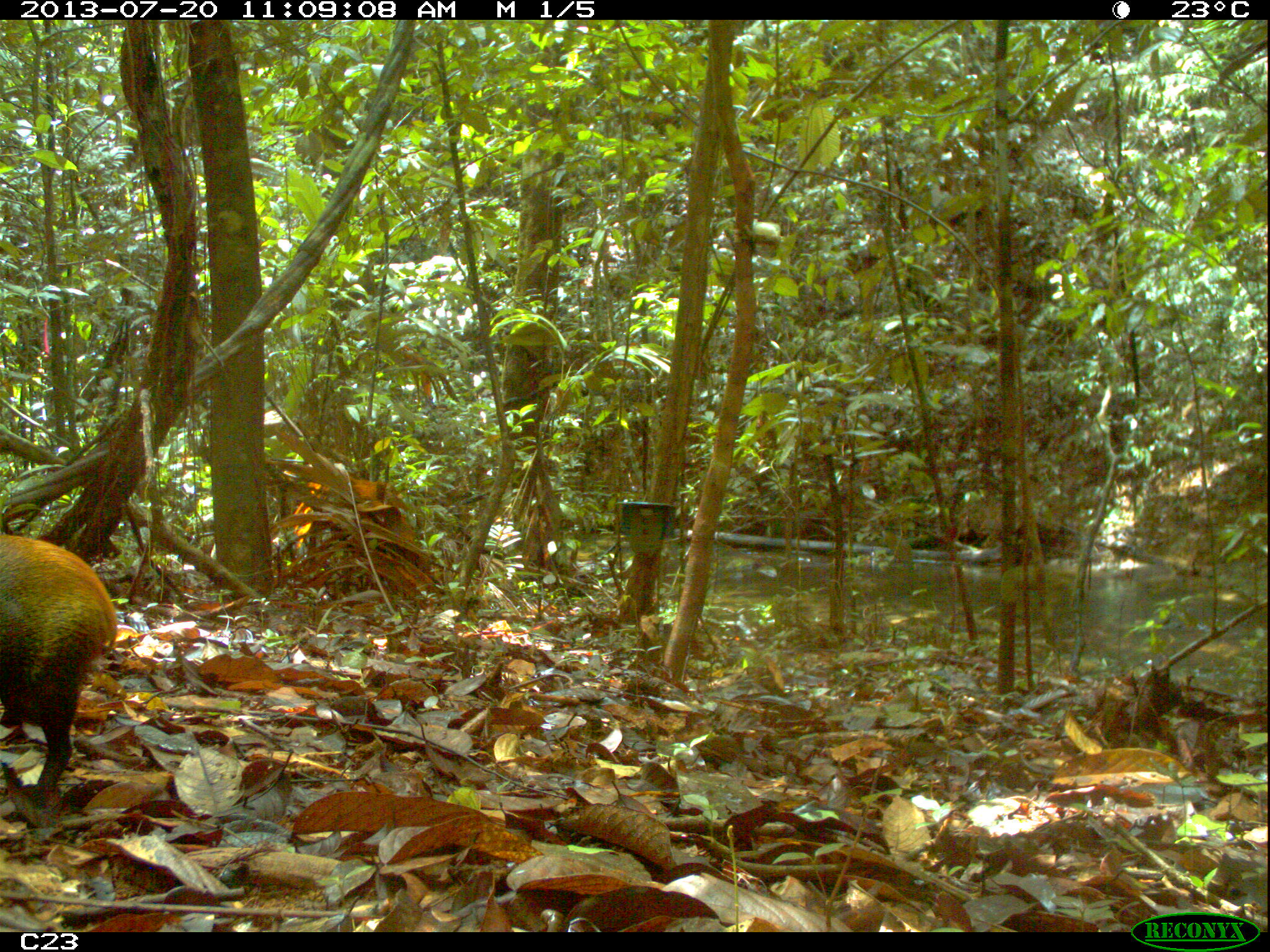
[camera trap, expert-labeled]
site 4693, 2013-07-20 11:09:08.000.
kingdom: Animalia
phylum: Chordata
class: Mammalia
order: Rodentia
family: Dasyproctidae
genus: Dasyprocta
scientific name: Dasyprocta leporina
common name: red-rumped agouti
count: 1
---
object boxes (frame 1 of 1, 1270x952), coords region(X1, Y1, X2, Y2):
dasyprocta leporina: region(0, 530, 118, 794)